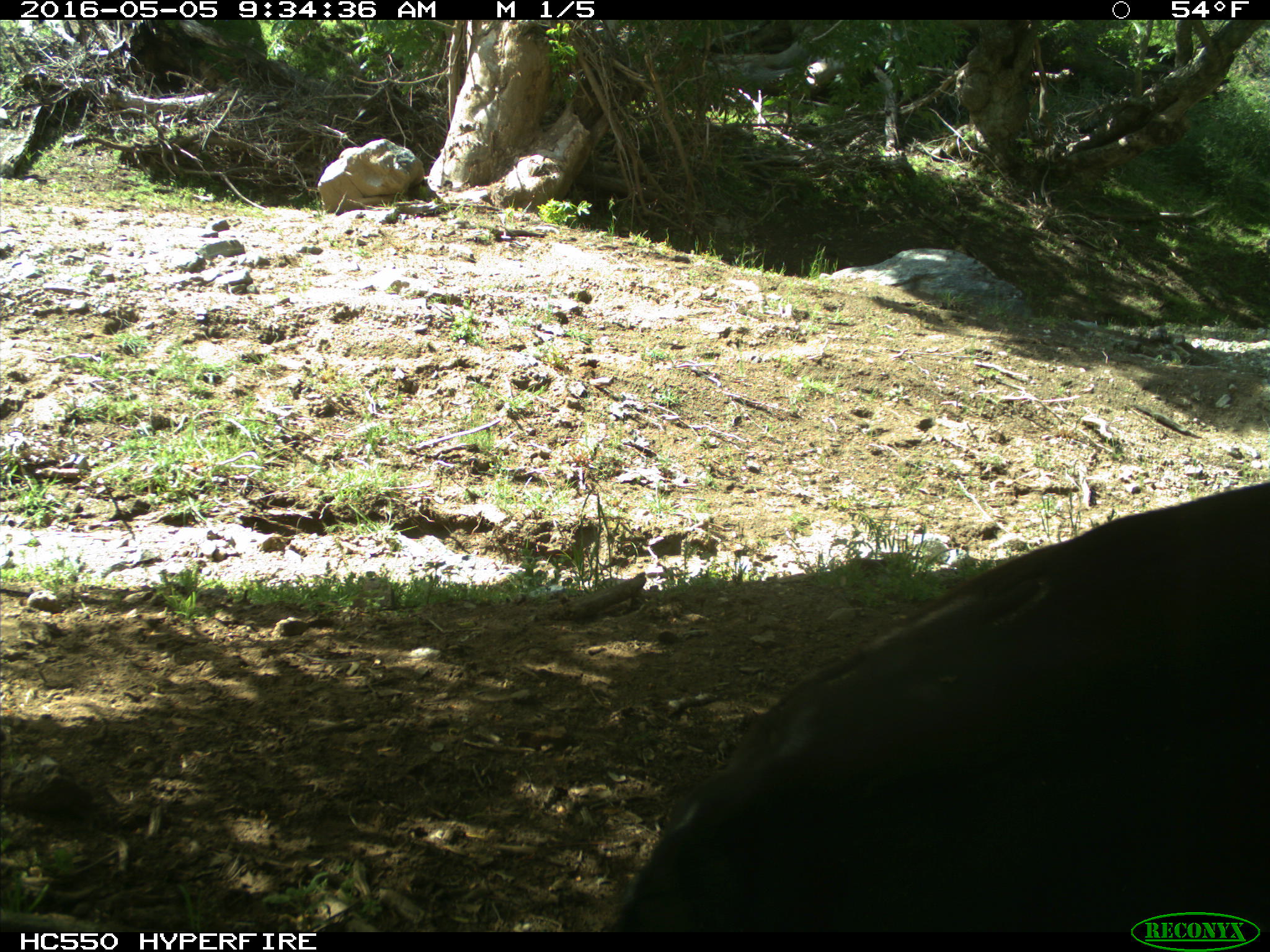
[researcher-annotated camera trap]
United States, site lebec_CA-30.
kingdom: Animalia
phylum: Chordata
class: Mammalia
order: Artiodactyla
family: Bovidae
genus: Bos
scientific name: Bos taurus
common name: domestic cow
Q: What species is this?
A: Bos taurus (domestic cow).